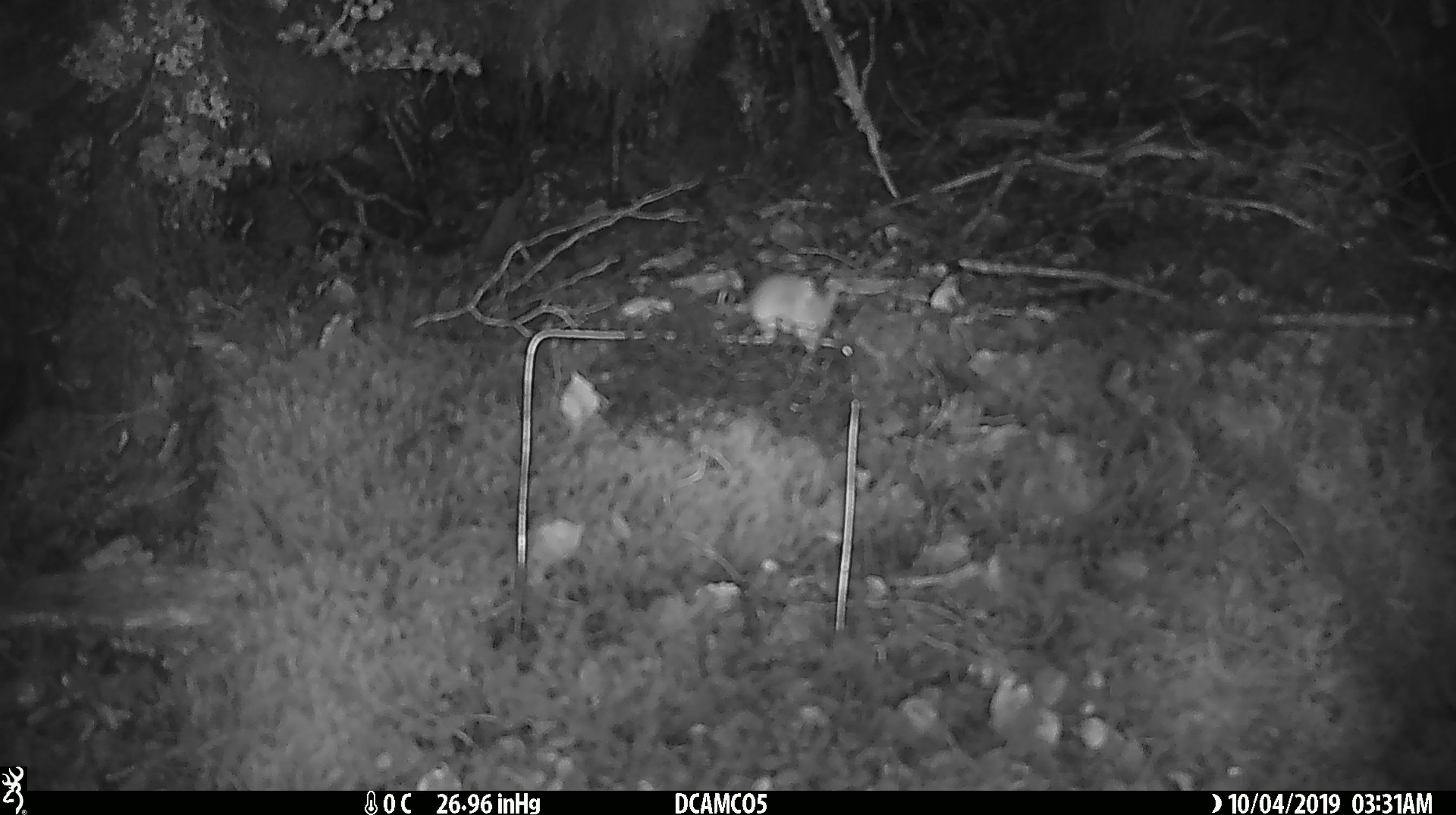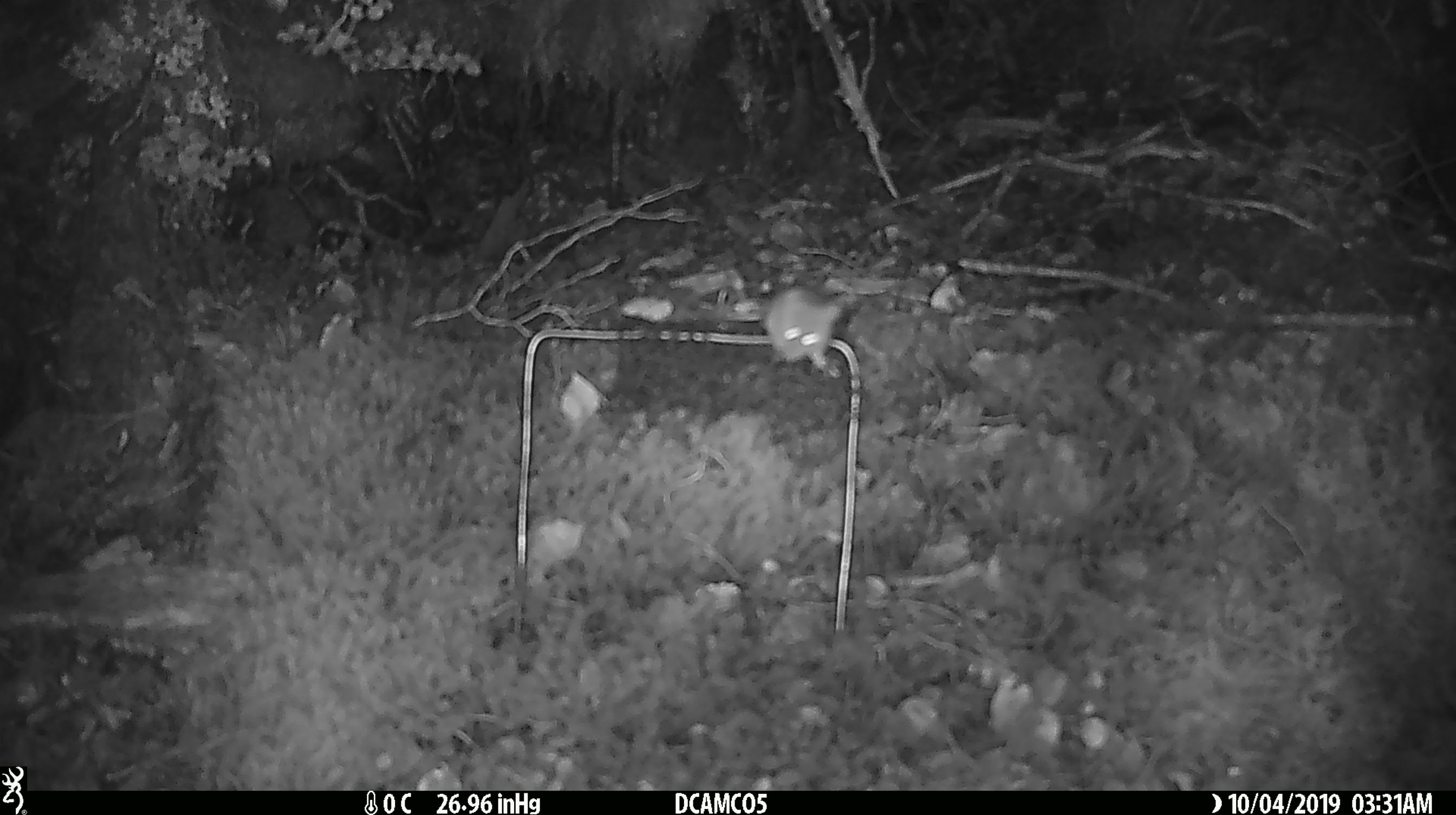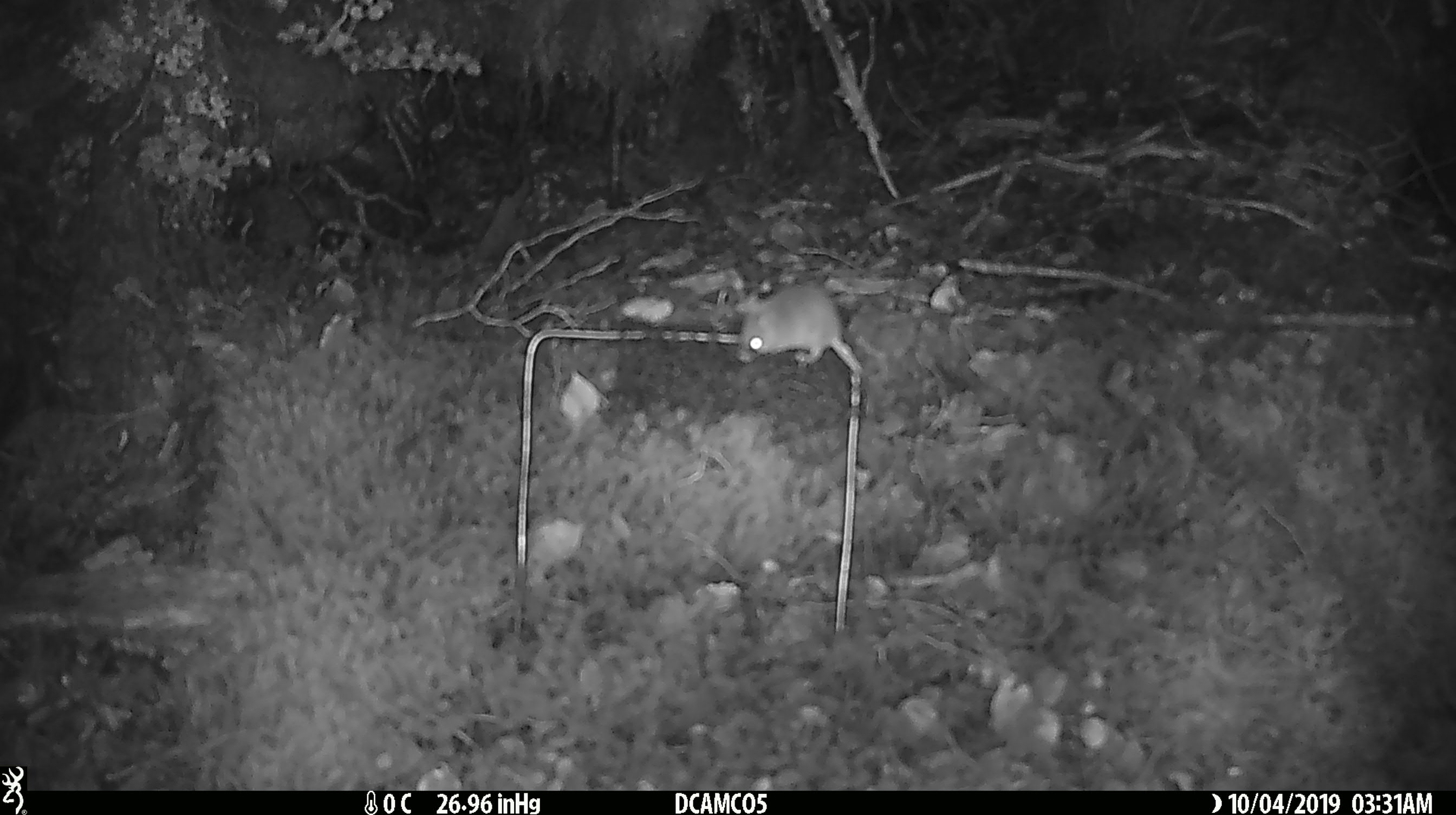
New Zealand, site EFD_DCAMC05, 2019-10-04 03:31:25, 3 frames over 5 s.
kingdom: Animalia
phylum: Chordata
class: Mammalia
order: Rodentia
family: Muridae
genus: Mus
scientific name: Mus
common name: mouse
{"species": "mouse (Mus)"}